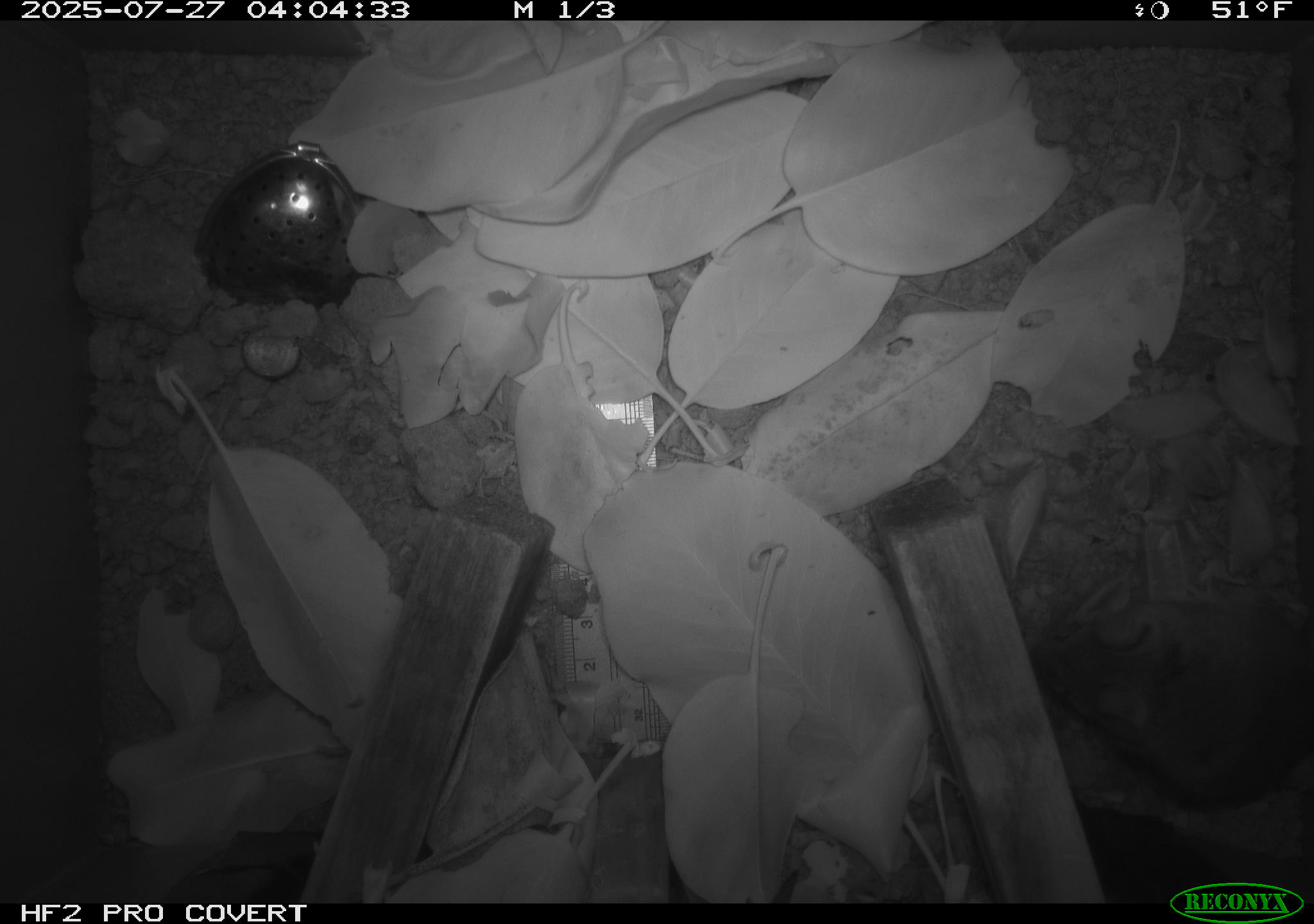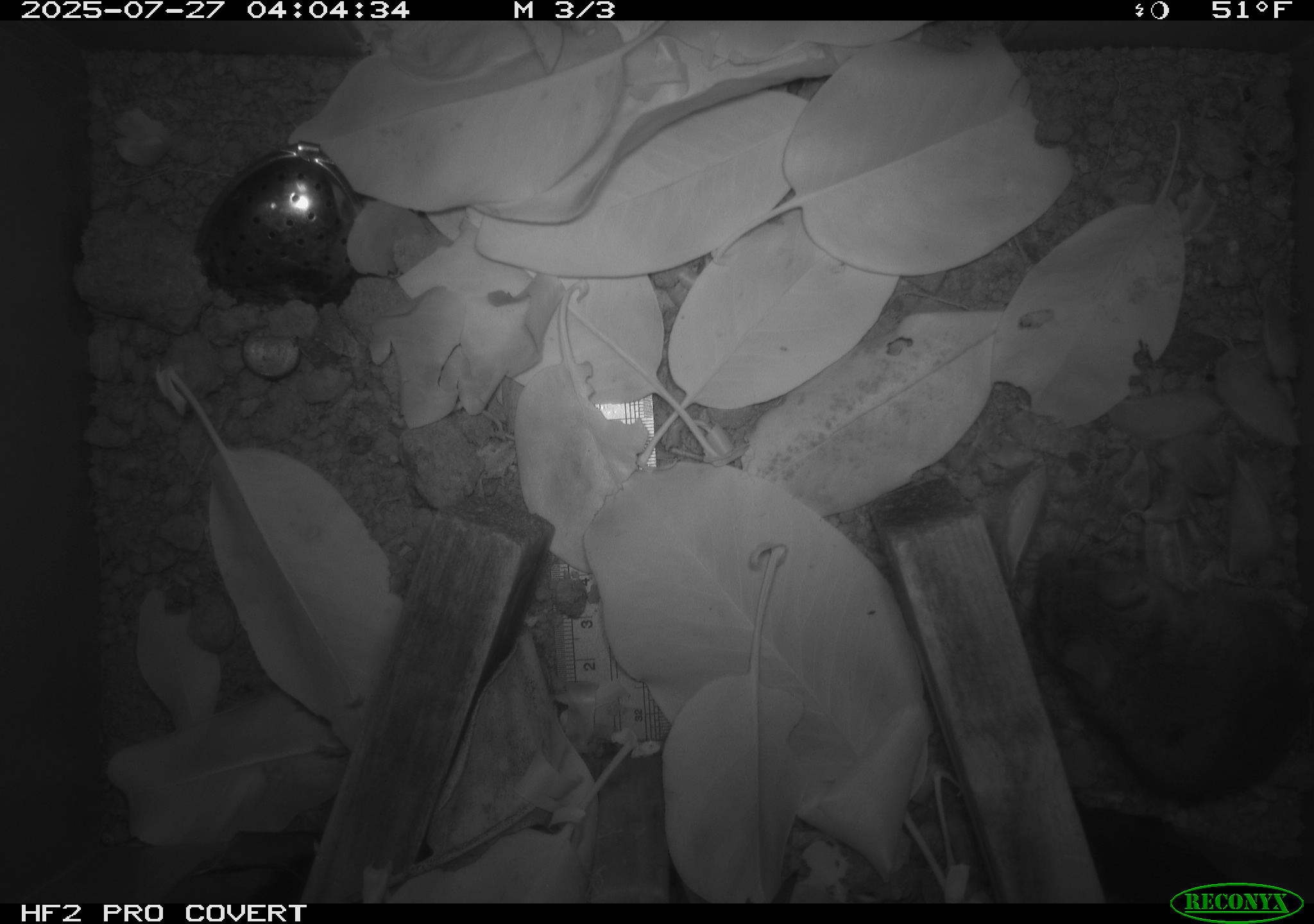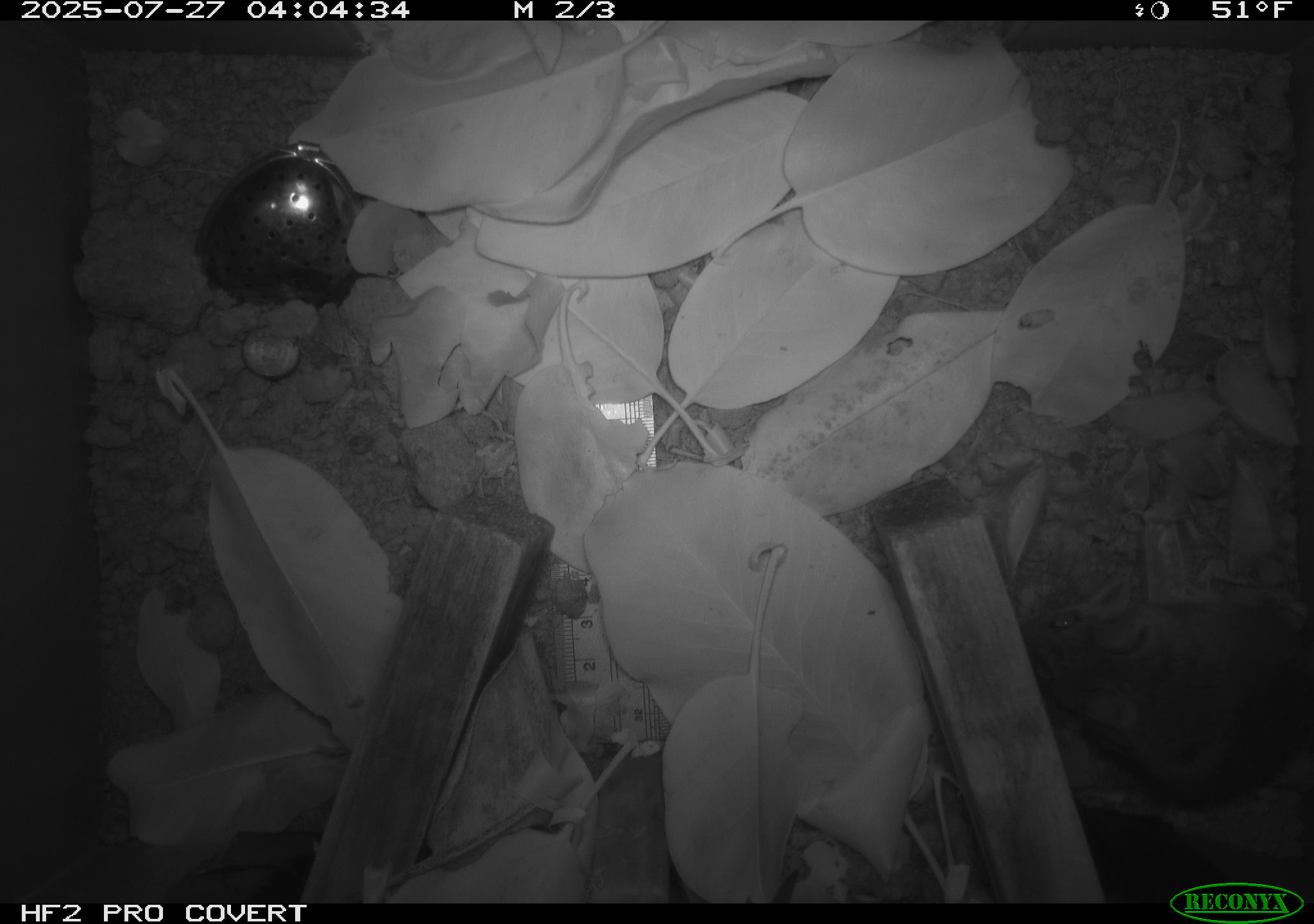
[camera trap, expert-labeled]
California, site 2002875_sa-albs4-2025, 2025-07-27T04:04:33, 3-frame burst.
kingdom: Animalia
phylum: Chordata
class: Mammalia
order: Rodentia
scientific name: Rodentia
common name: mouse species